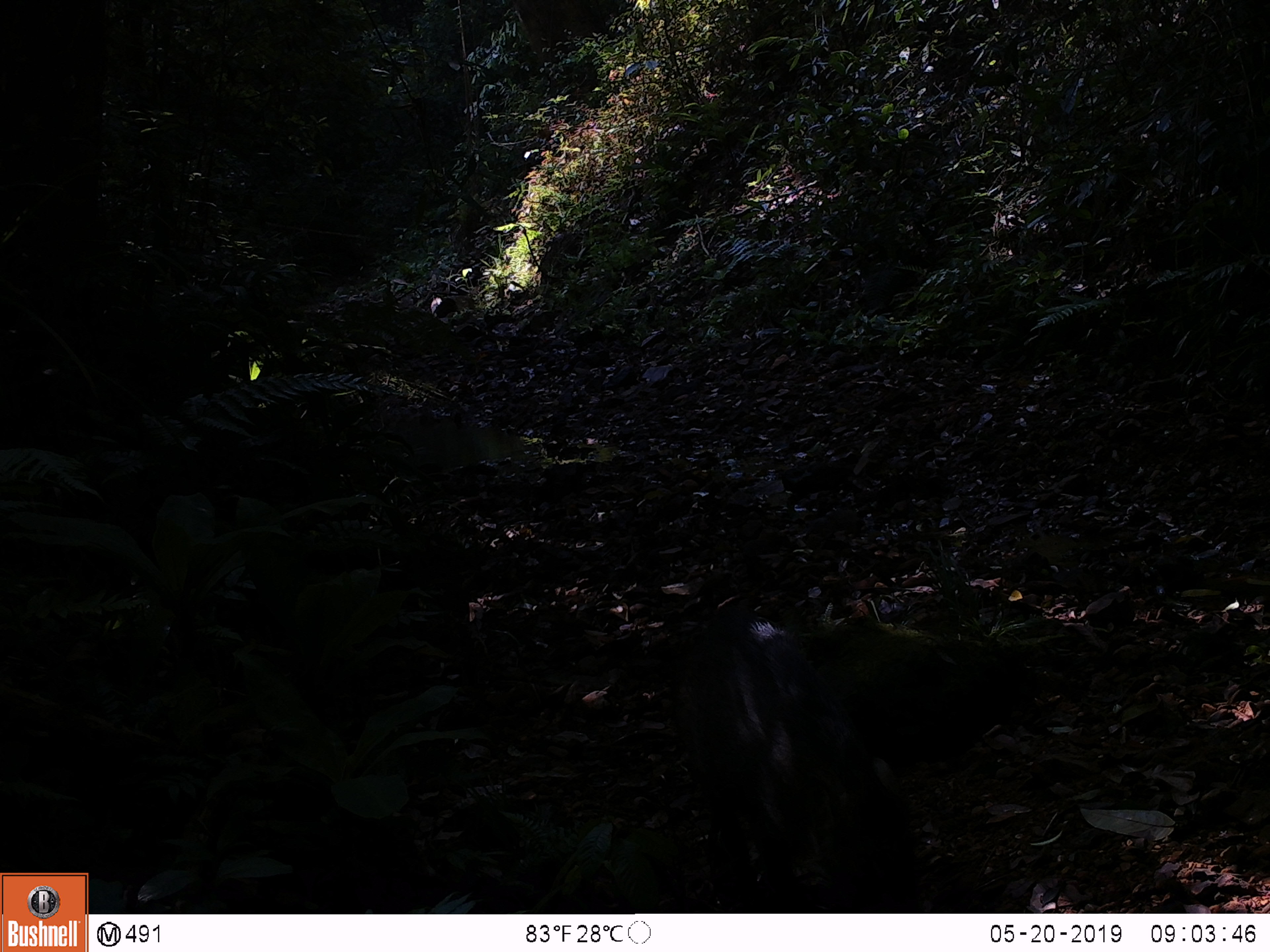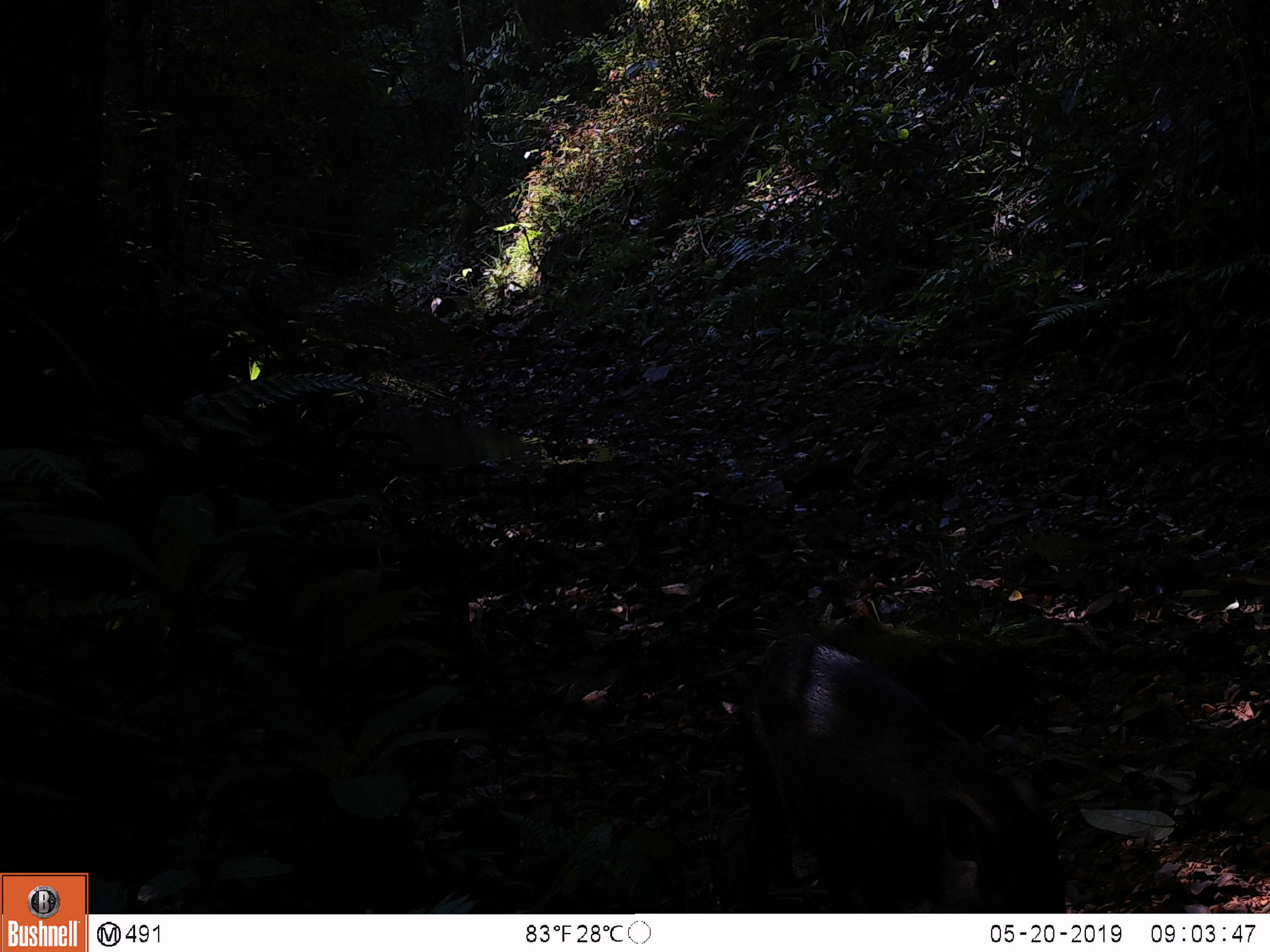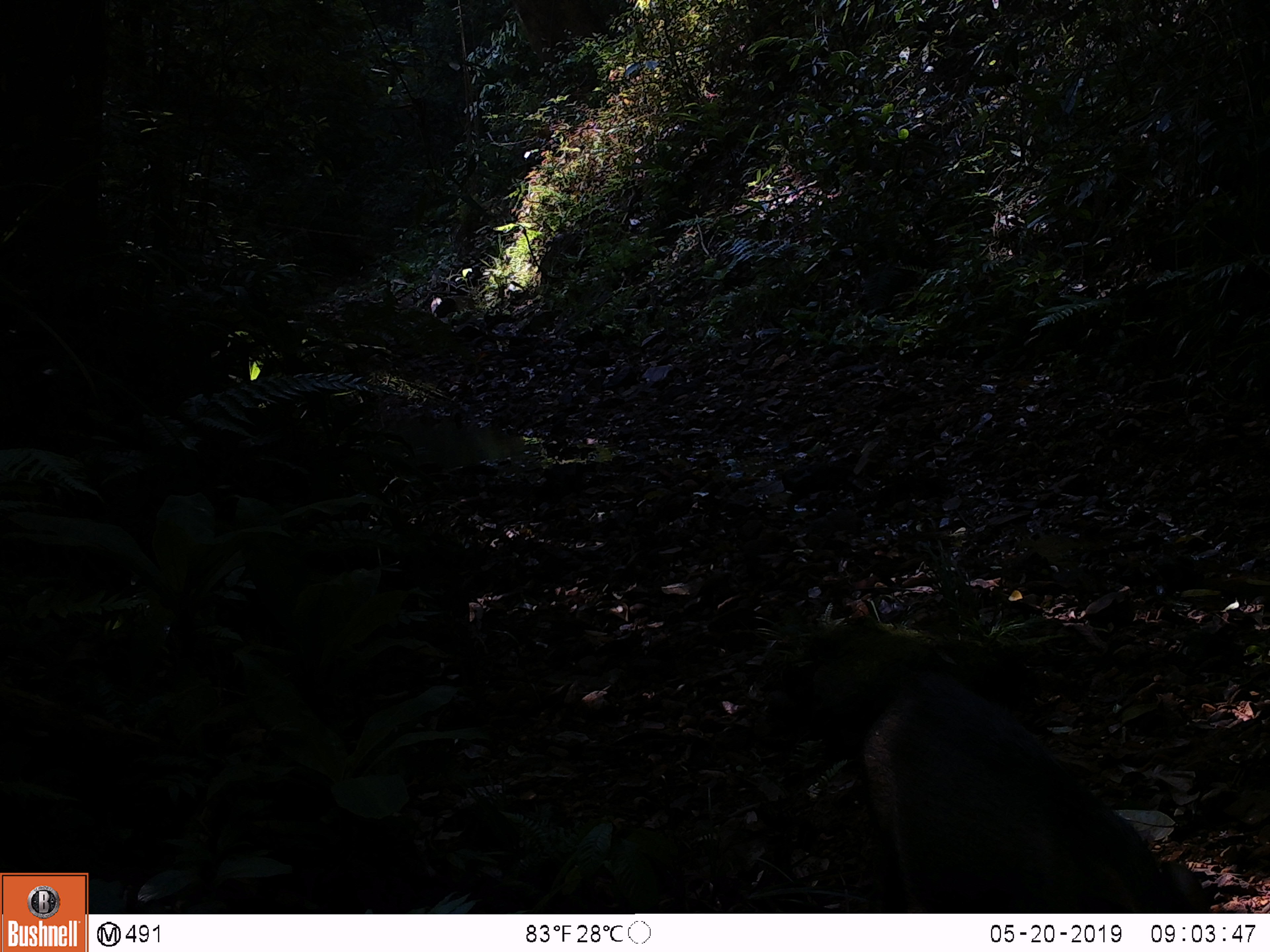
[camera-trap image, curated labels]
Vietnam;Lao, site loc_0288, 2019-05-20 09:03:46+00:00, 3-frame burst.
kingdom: Animalia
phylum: Chordata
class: Mammalia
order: Artiodactyla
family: Suidae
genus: Sus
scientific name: Sus scrofa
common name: eurasian wild pig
Eurasian wild pig (Sus scrofa). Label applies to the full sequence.